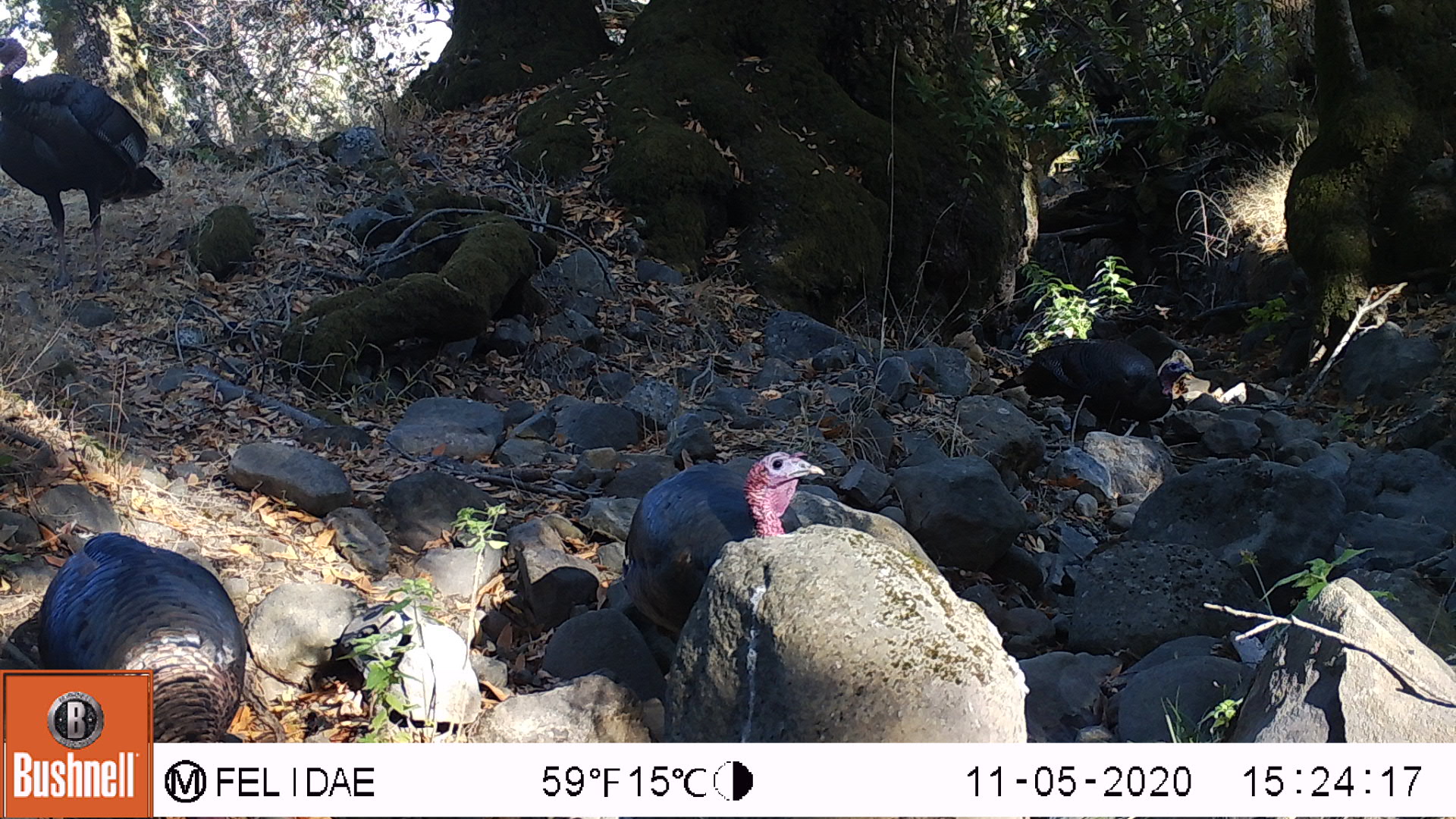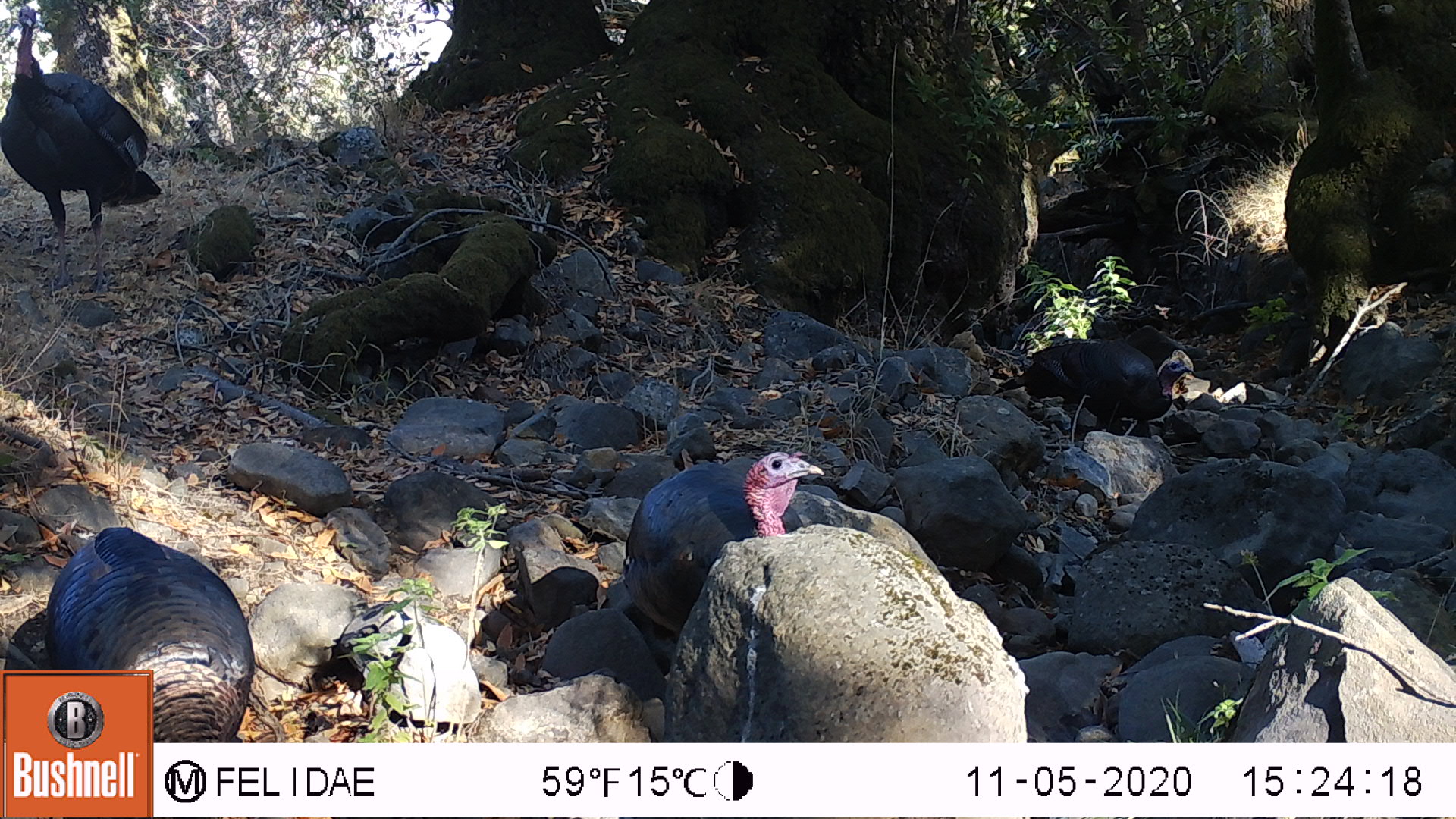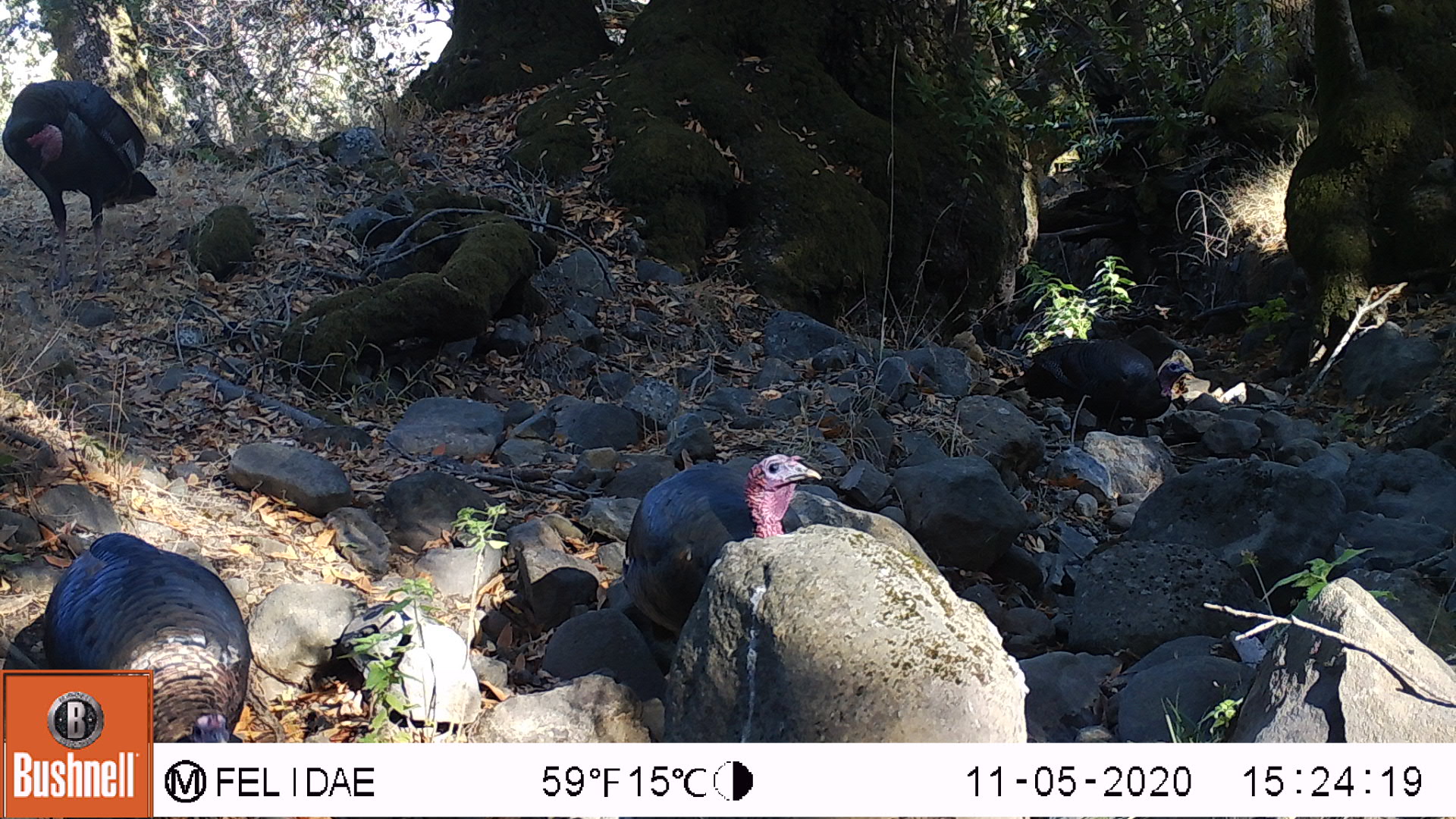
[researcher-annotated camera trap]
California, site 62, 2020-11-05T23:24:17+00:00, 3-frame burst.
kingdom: Animalia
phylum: Chordata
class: Aves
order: Galliformes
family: Phasianidae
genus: Meleagris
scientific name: Meleagris gallopavo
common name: turkey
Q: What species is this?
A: Turkey (Meleagris gallopavo).